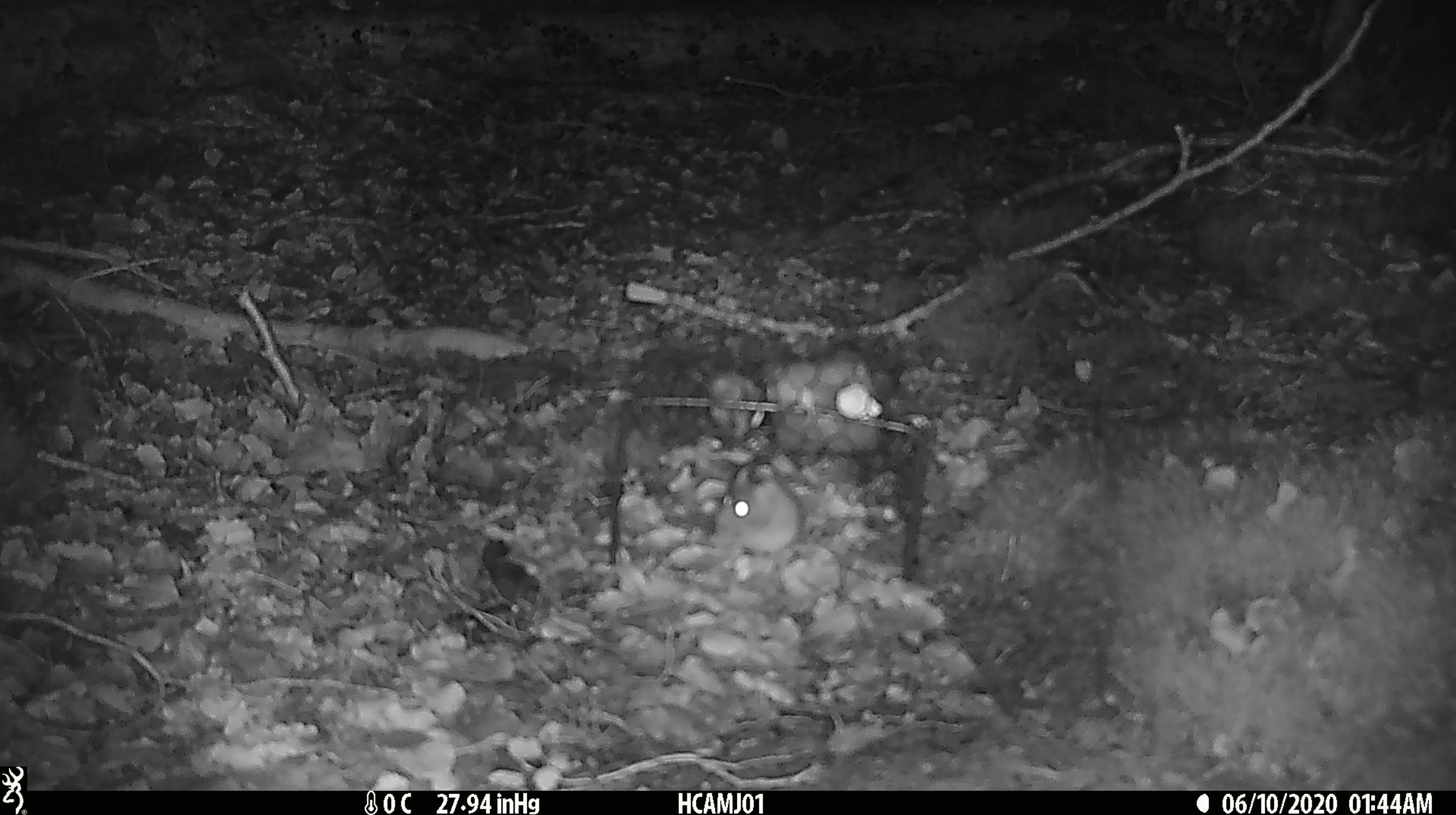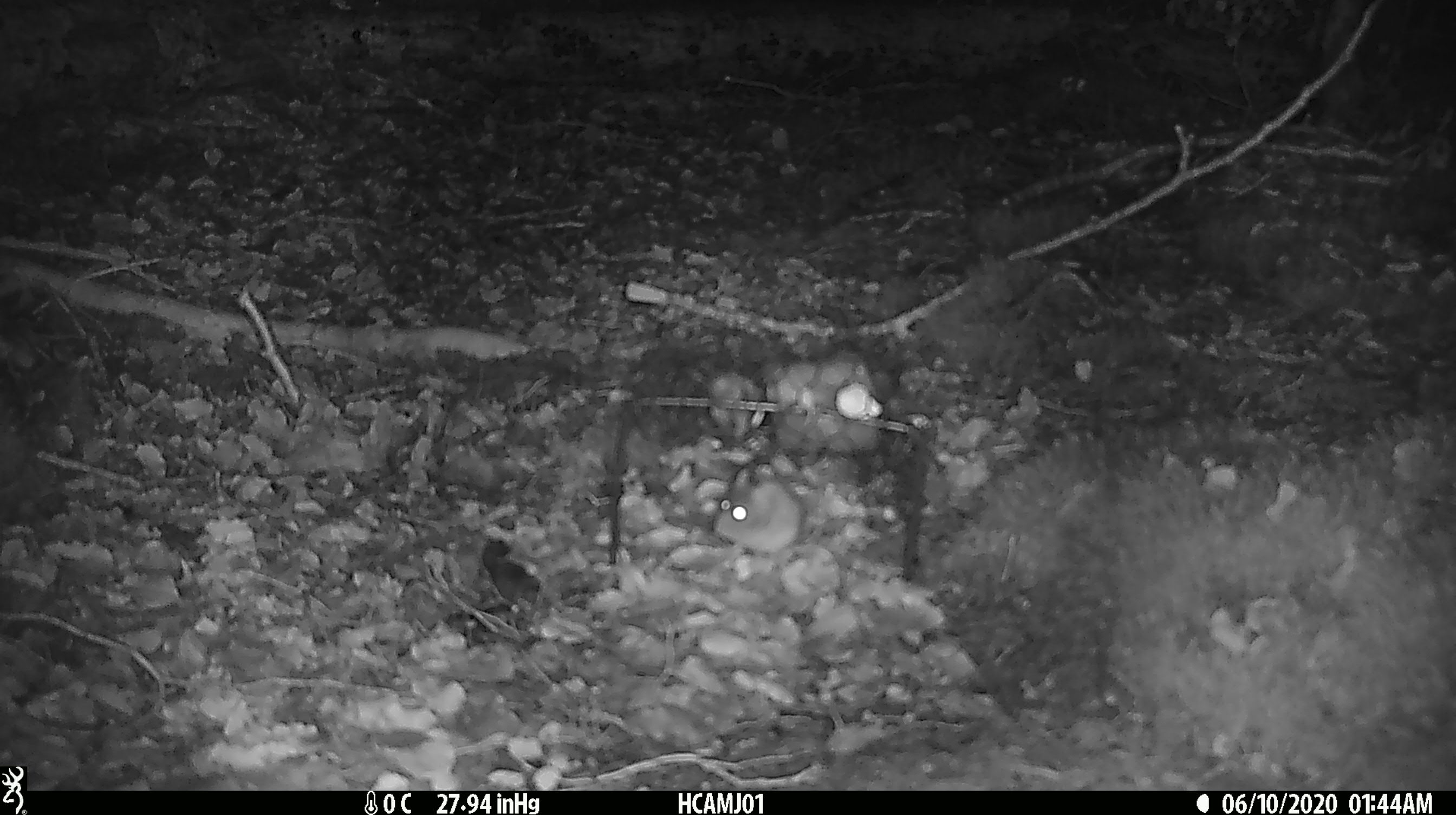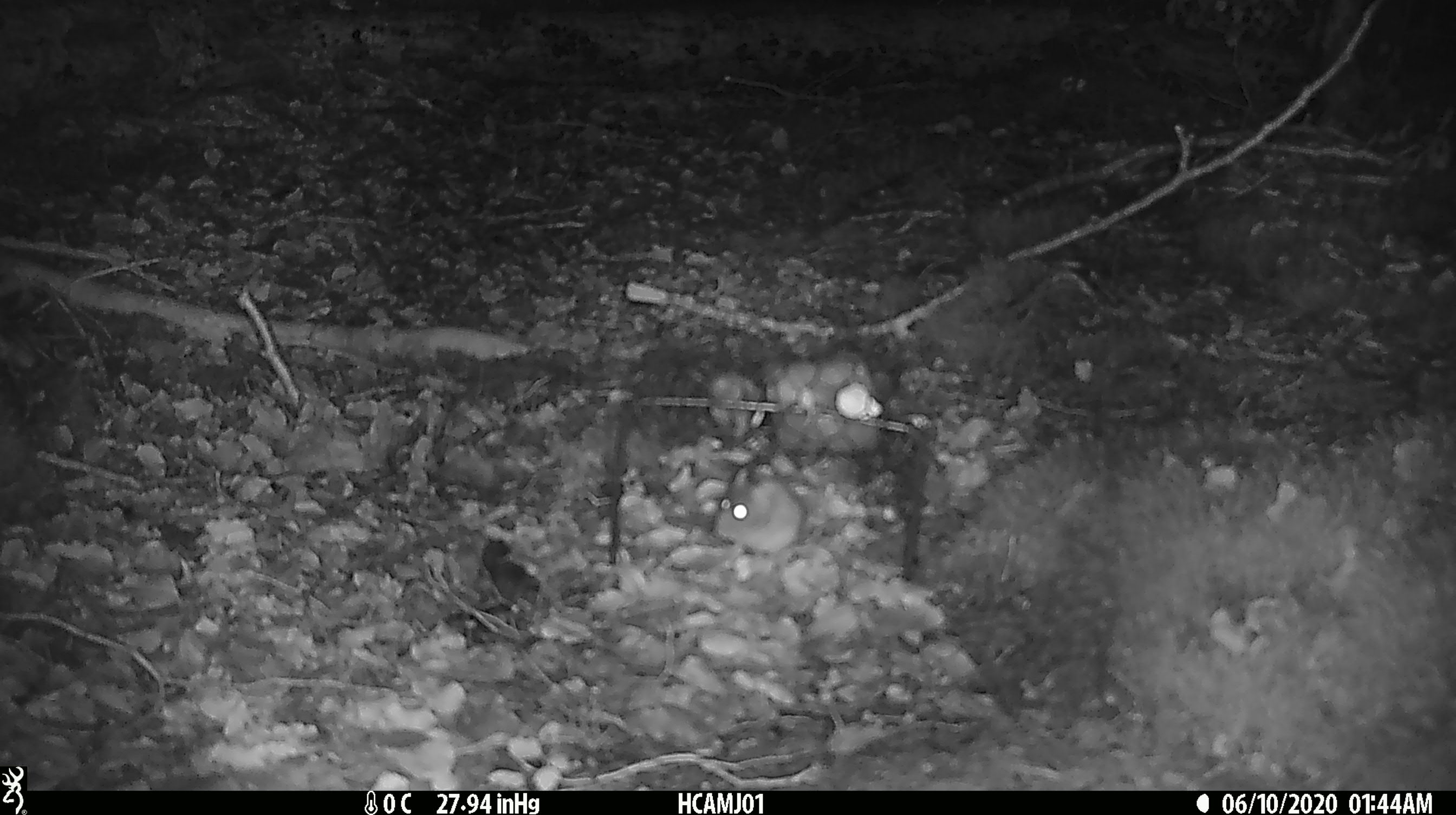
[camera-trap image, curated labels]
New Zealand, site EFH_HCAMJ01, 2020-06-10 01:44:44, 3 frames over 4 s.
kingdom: Animalia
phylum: Chordata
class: Mammalia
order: Rodentia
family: Muridae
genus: Mus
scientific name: Mus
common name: mouse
Mouse (Mus).